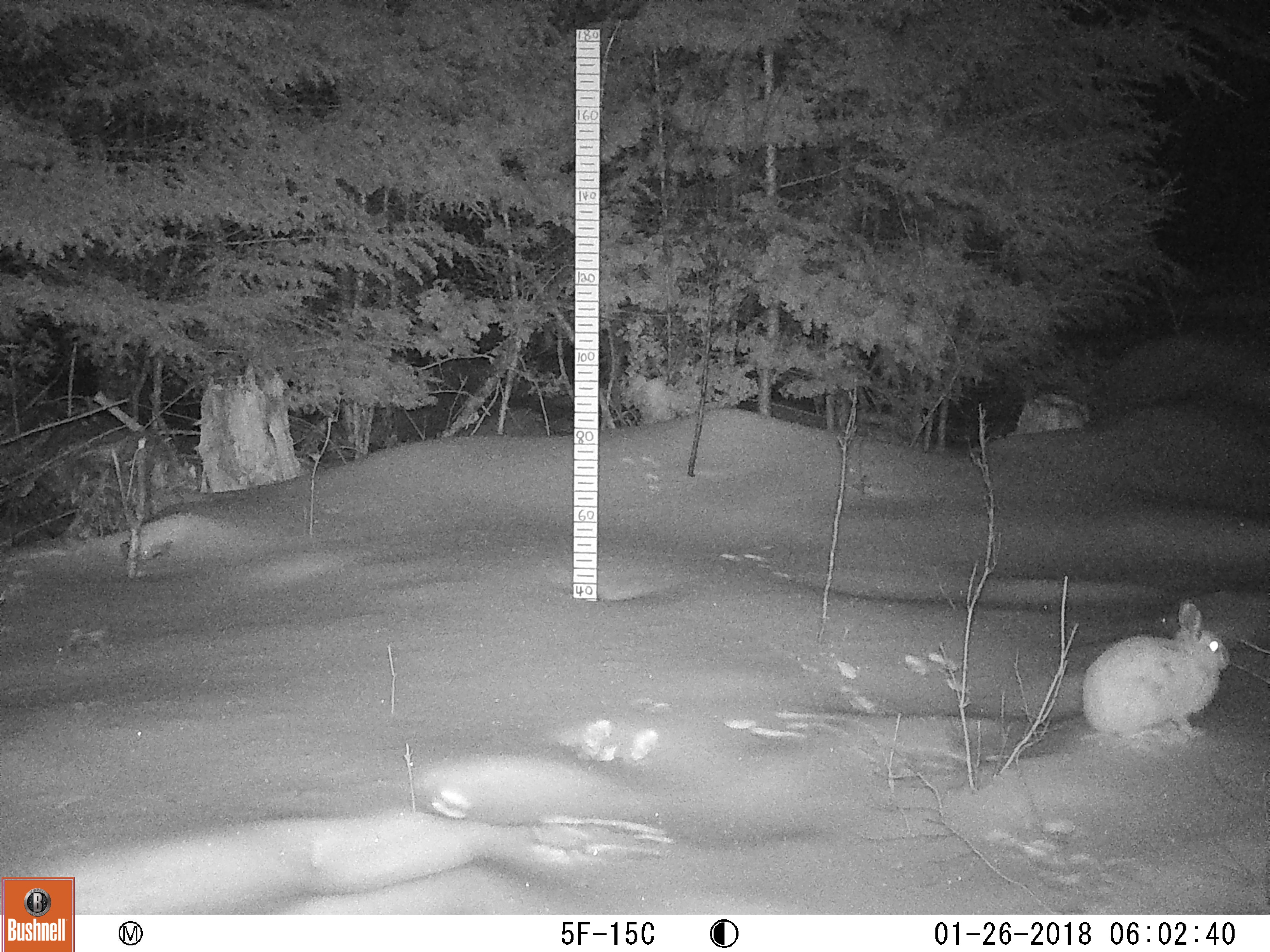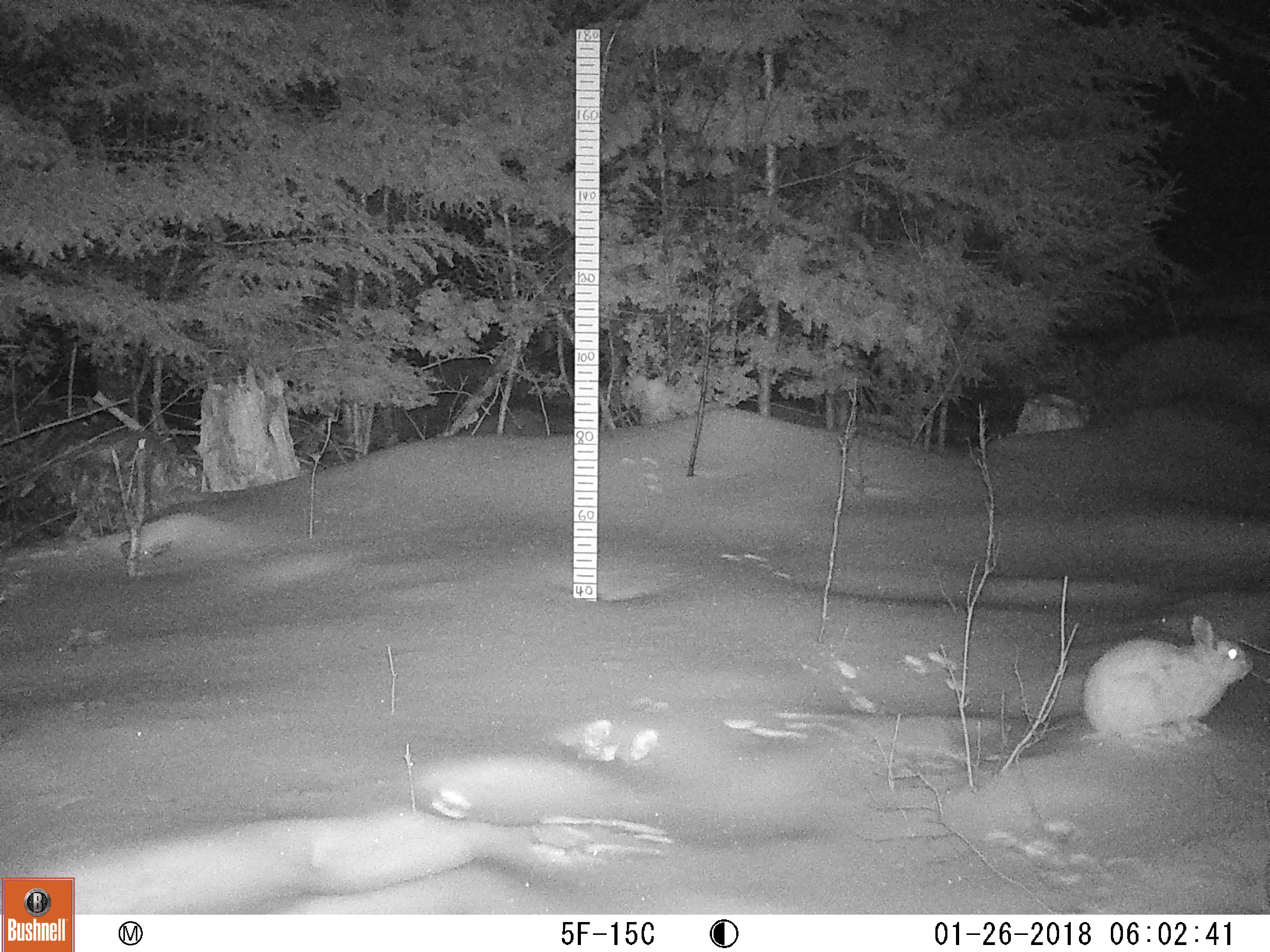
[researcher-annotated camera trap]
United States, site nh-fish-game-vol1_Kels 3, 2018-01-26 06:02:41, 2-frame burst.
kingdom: Animalia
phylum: Chordata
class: Mammalia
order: Lagomorpha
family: Leporidae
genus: Lepus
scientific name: Lepus americanus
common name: snowshoe hare